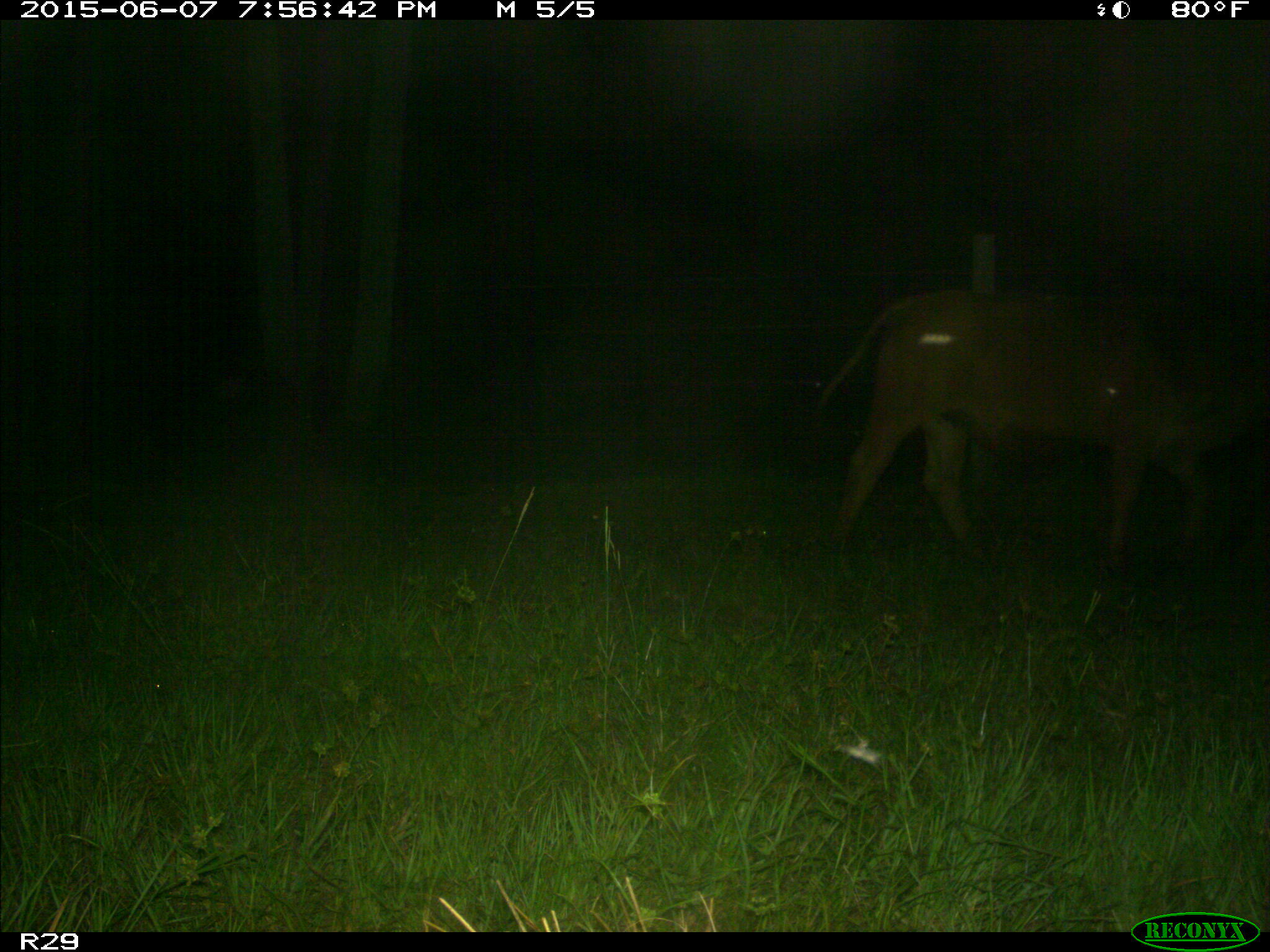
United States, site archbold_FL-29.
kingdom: Animalia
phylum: Chordata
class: Mammalia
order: Artiodactyla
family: Bovidae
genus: Bos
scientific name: Bos taurus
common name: domestic cow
Bos taurus (domestic cow).